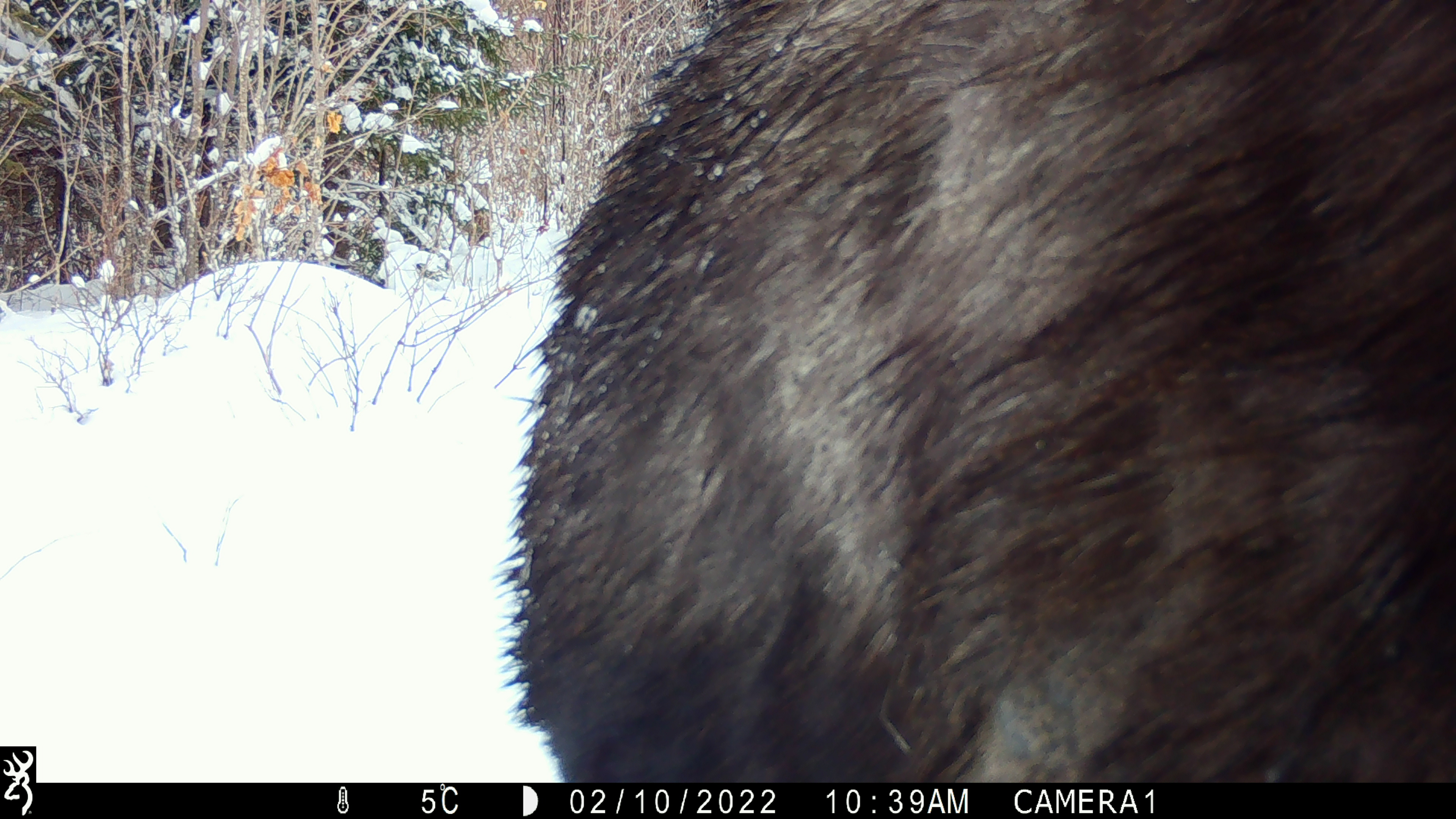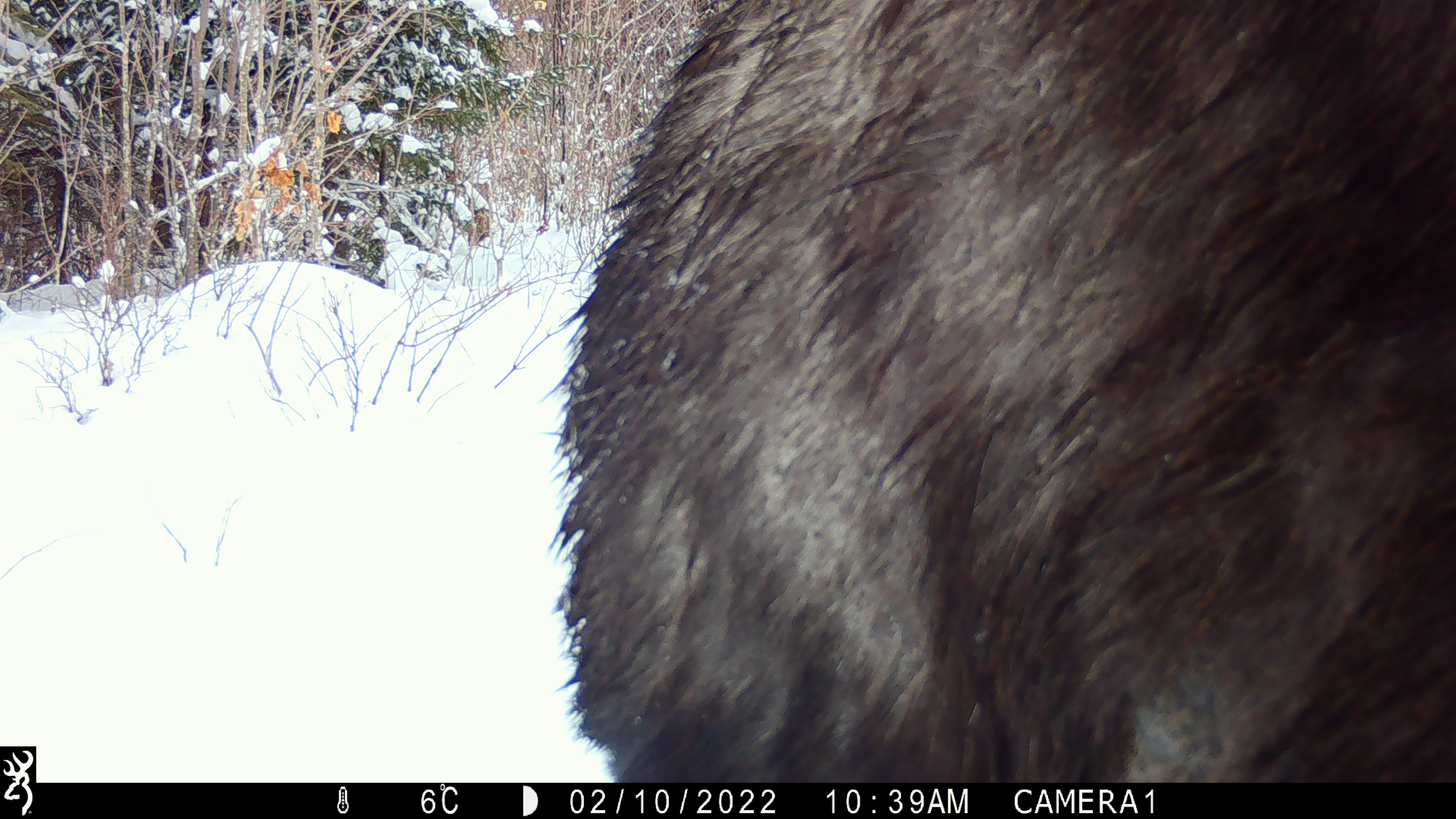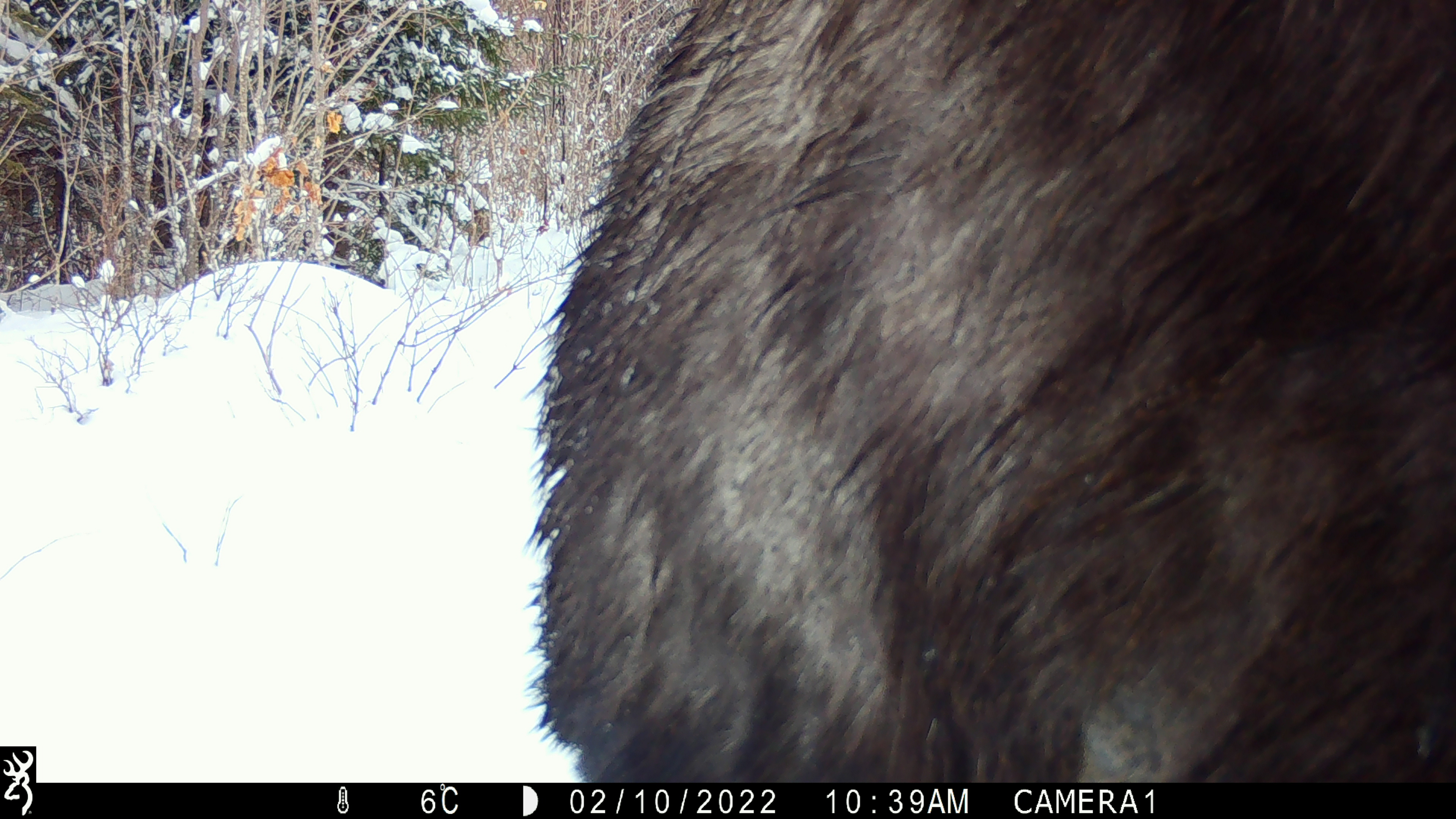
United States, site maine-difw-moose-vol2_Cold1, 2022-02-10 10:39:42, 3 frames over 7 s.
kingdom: Animalia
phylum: Chordata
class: Mammalia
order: Artiodactyla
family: Cervidae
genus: Alces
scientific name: Alces alces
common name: moose